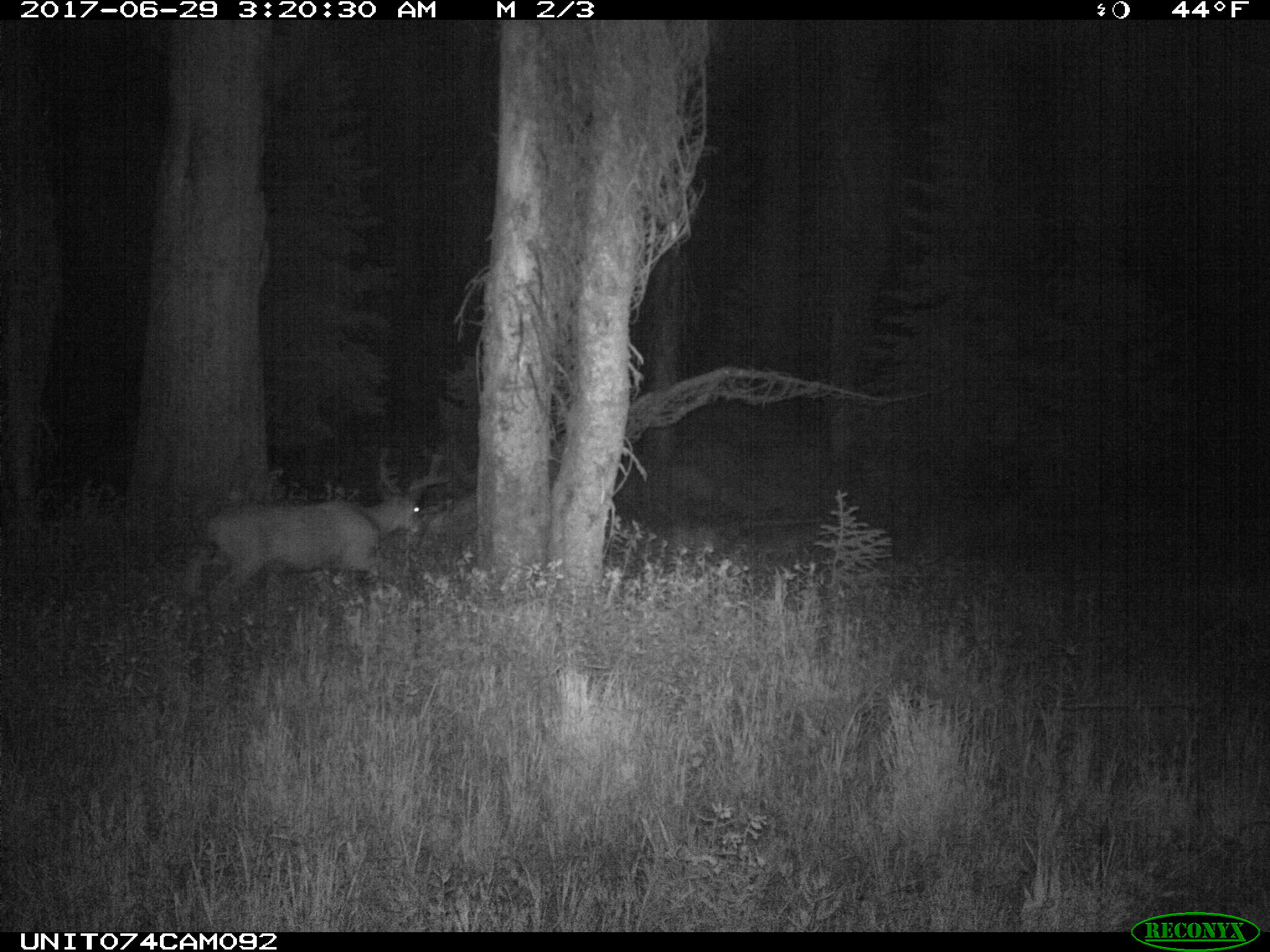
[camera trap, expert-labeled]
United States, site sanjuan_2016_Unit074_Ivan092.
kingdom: Animalia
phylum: Chordata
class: Mammalia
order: Artiodactyla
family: Cervidae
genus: Odocoileus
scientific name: Odocoileus hemionus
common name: mule deer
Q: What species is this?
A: Odocoileus hemionus (mule deer).